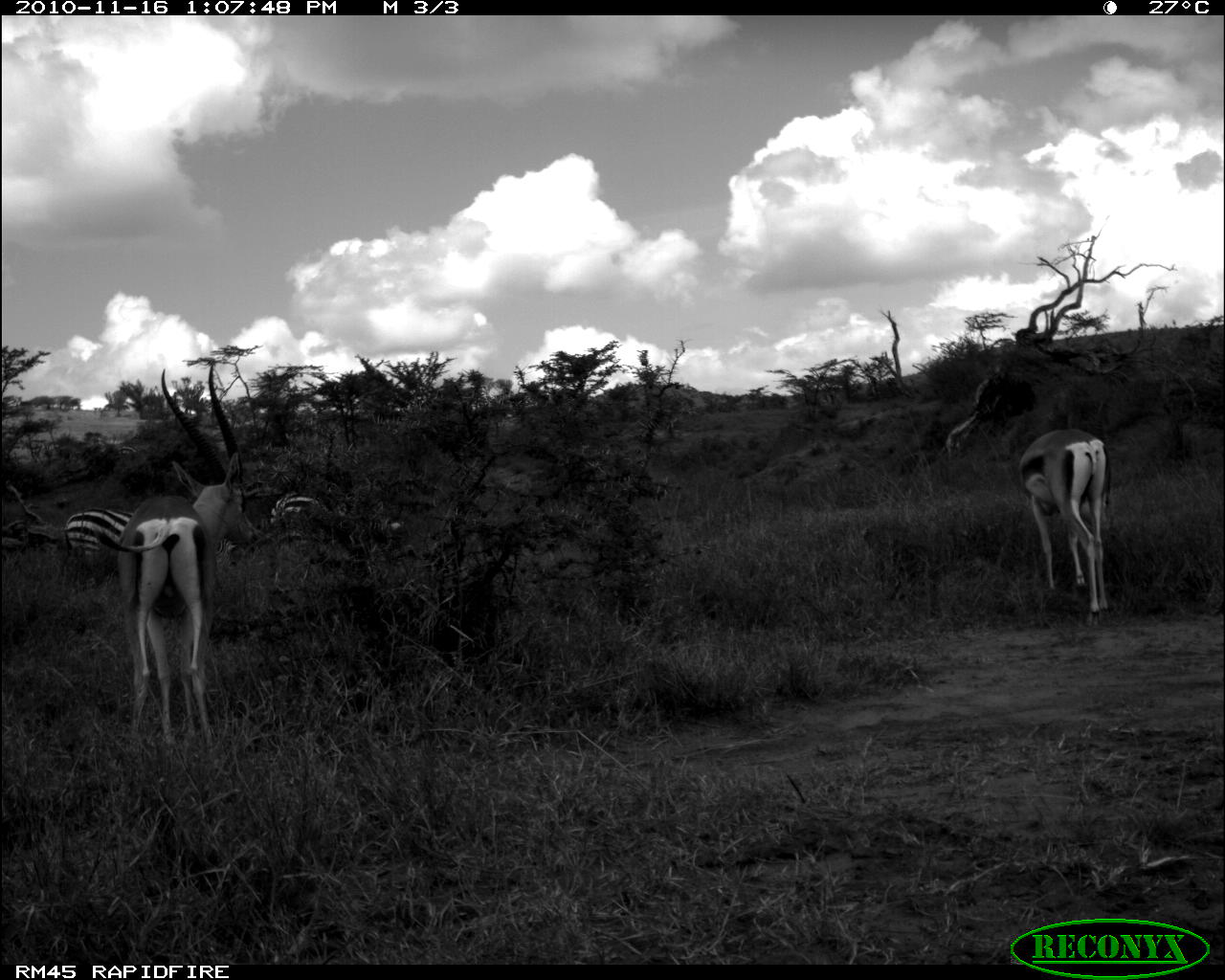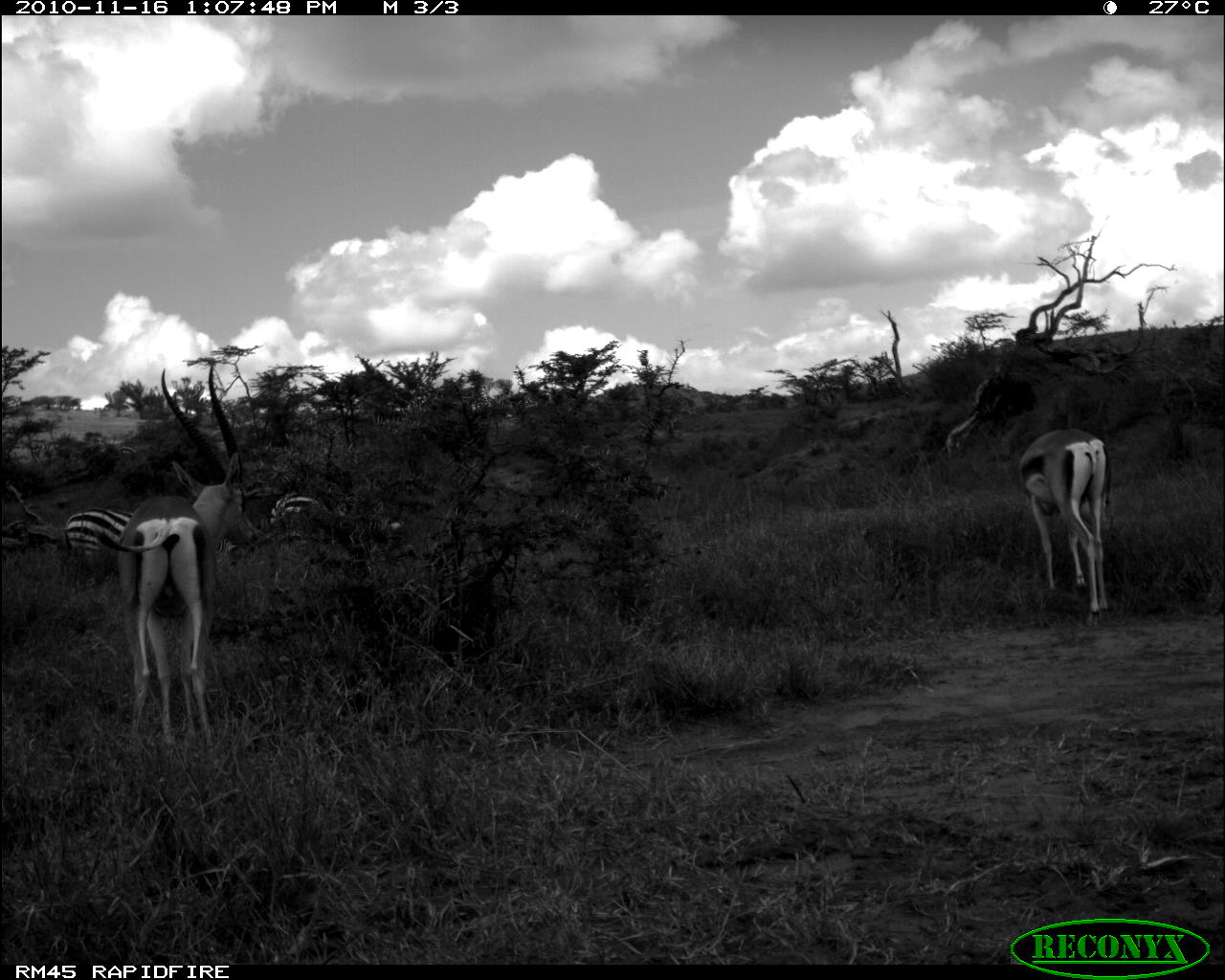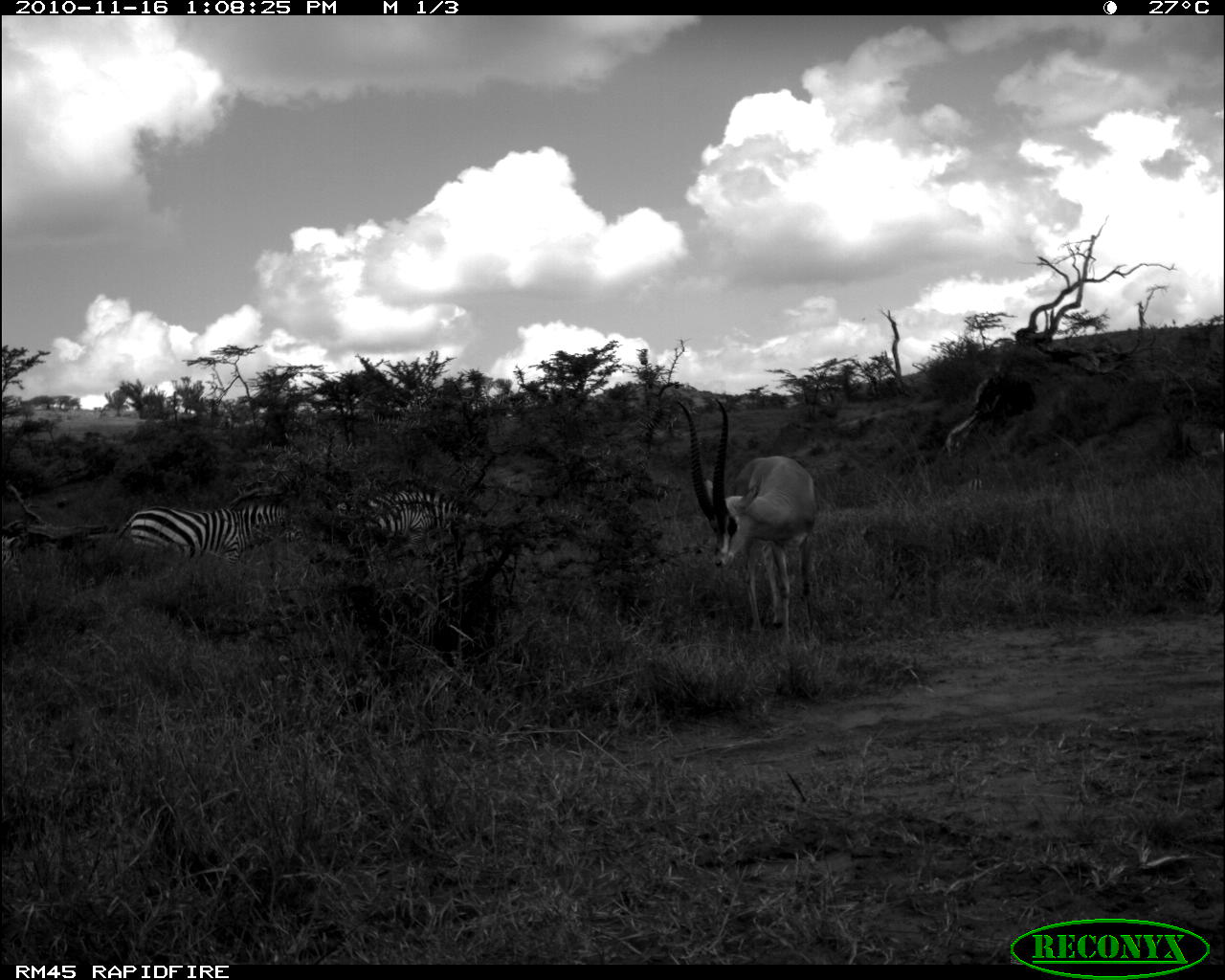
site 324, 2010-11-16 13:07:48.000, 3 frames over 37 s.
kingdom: Animalia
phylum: Chordata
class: Mammalia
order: Artiodactyla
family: Bovidae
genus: Nanger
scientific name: Nanger granti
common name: grant's gazelle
Nanger granti (grant's gazelle), count 2.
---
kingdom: Animalia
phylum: Chordata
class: Mammalia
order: Perissodactyla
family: Equidae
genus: Equus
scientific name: Equus quagga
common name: plains zebra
Equus quagga (plains zebra), count 2.